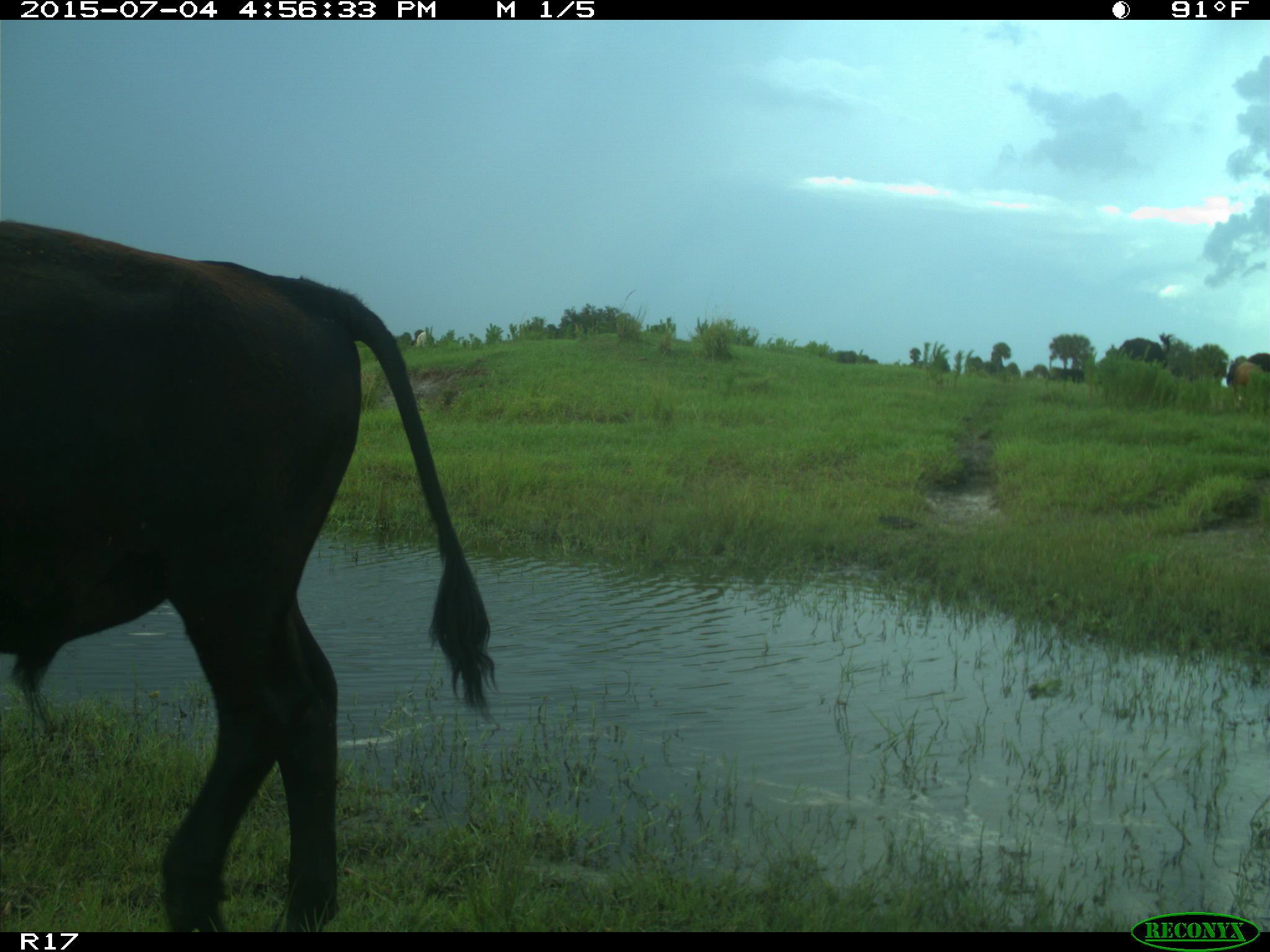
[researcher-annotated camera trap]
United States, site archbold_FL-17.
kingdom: Animalia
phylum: Chordata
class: Mammalia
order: Artiodactyla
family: Bovidae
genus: Bos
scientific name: Bos taurus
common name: domestic cow